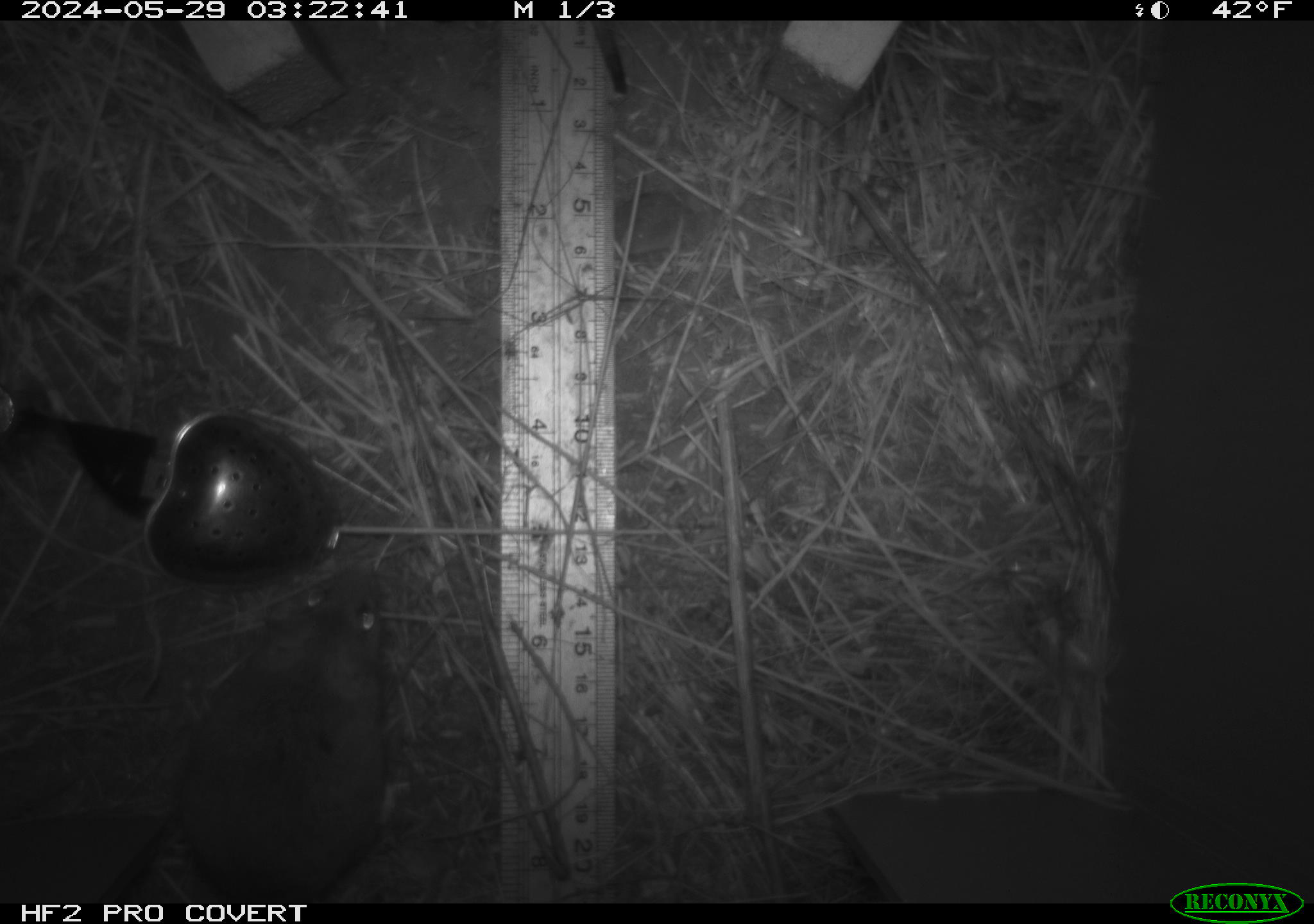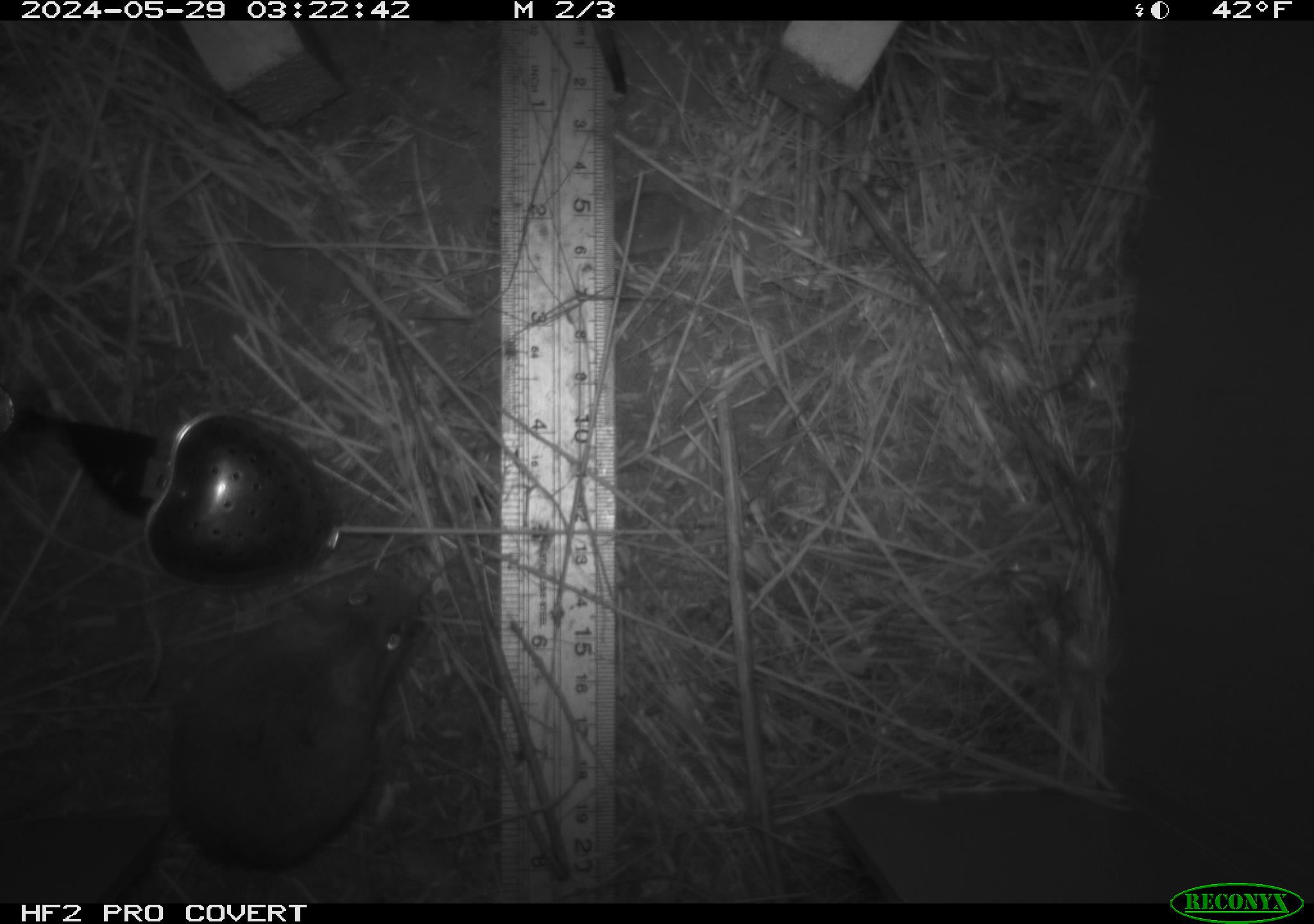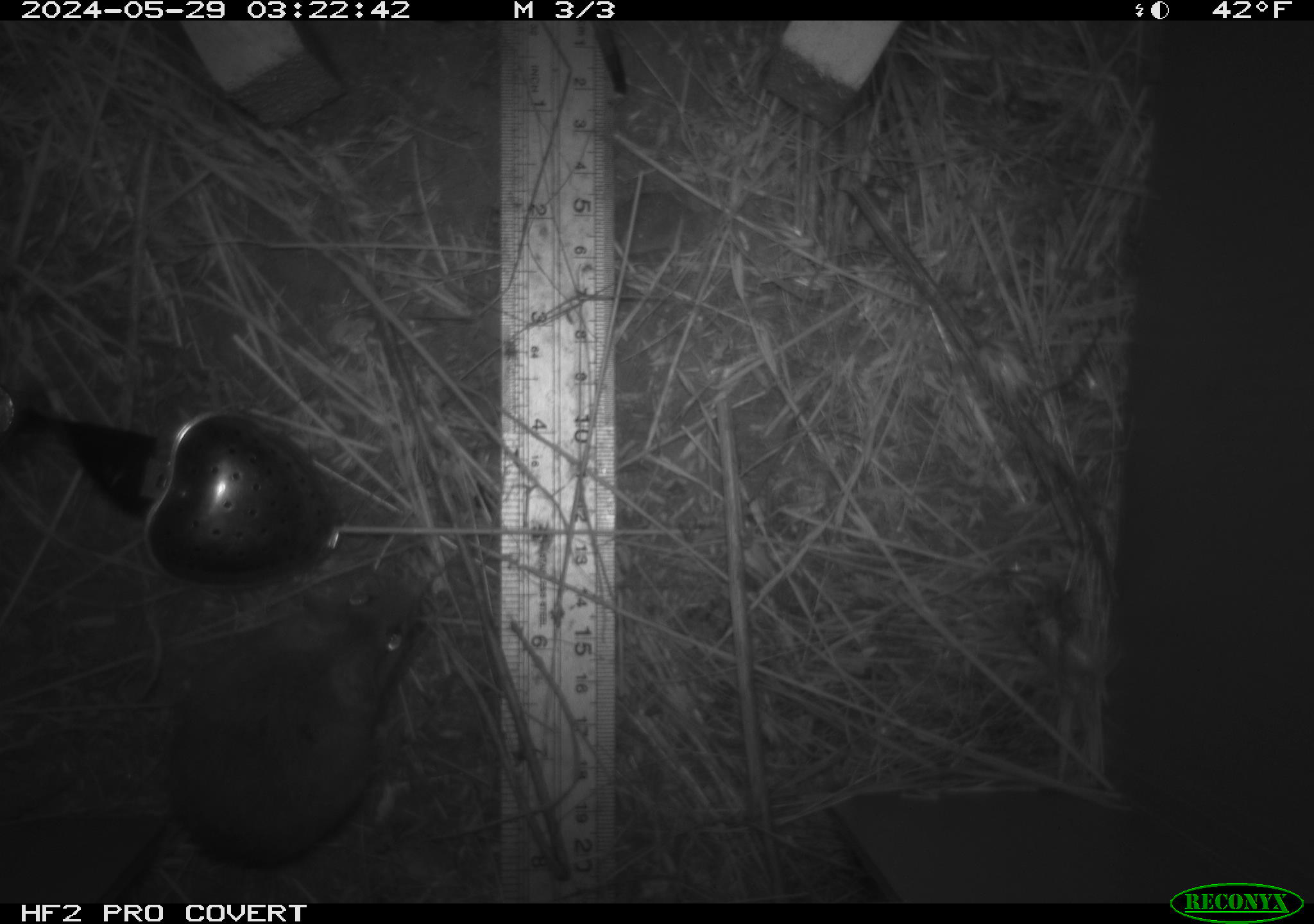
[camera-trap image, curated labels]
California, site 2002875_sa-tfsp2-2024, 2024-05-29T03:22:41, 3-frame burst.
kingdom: Animalia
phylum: Chordata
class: Mammalia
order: Rodentia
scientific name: Rodentia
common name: mouse species